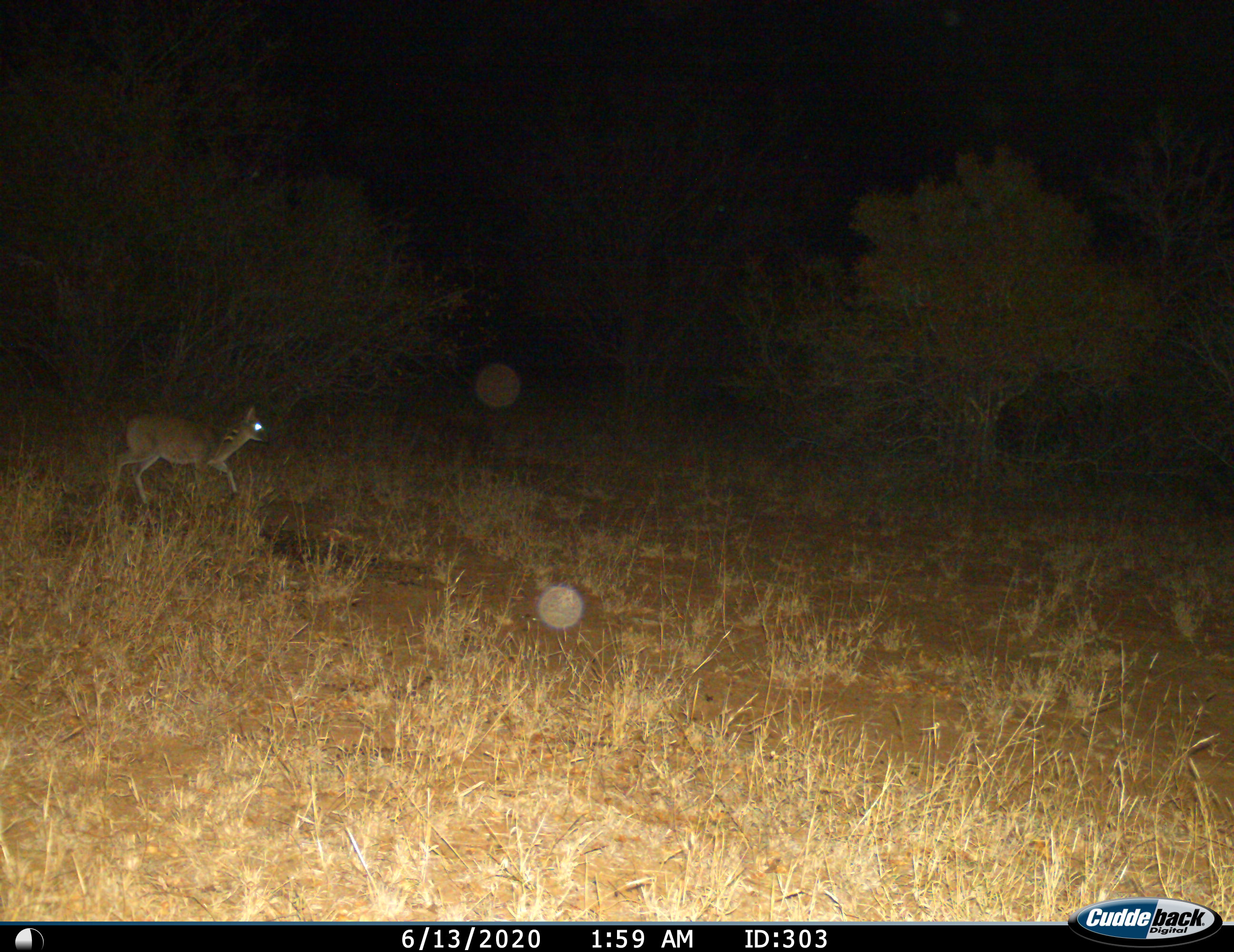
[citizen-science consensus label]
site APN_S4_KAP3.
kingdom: Animalia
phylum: Chordata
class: Mammalia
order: Artiodactyla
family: Bovidae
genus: Sylvicapra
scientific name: Sylvicapra grimmia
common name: common duiker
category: duikercommongrey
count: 1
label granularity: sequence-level